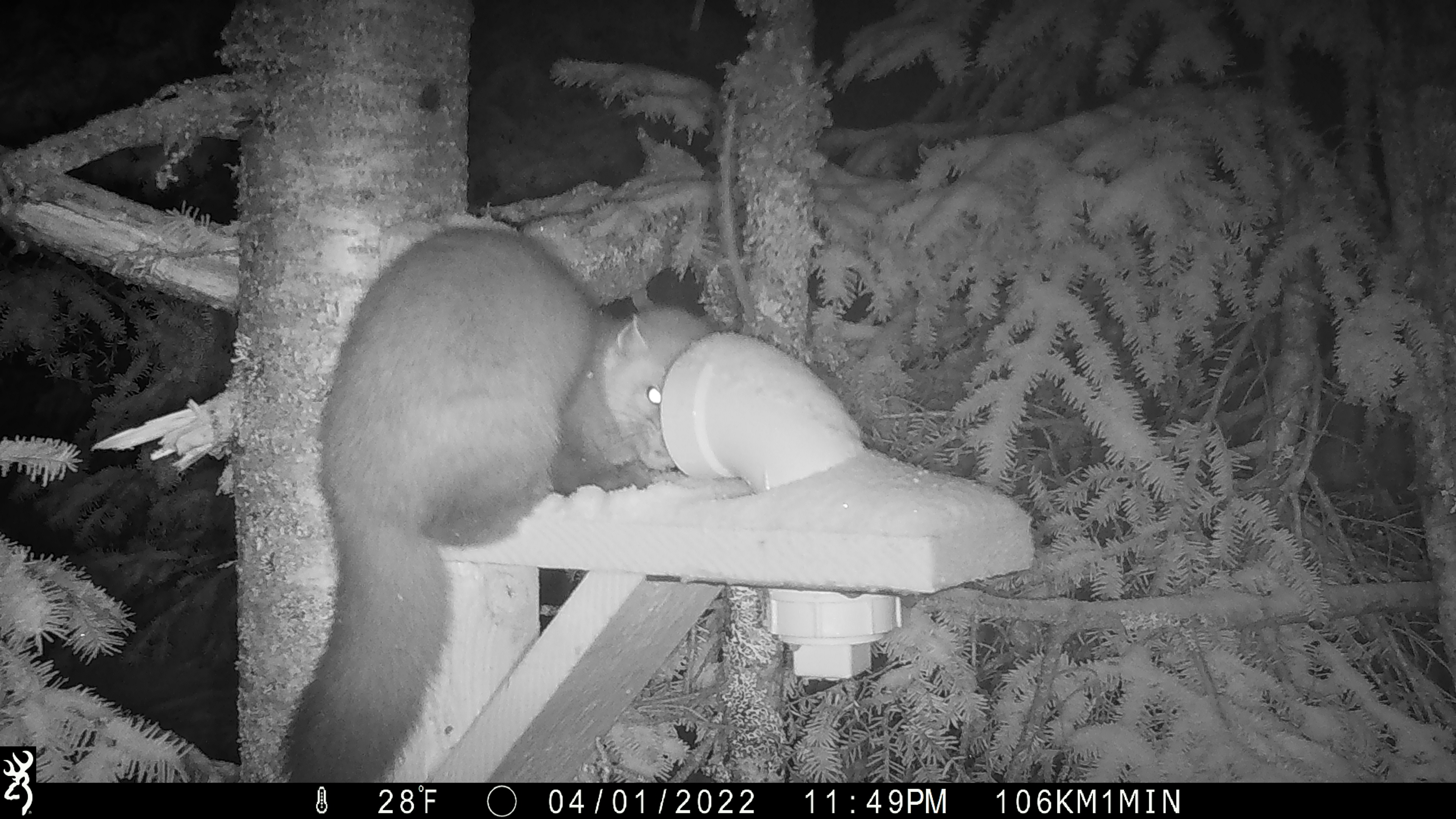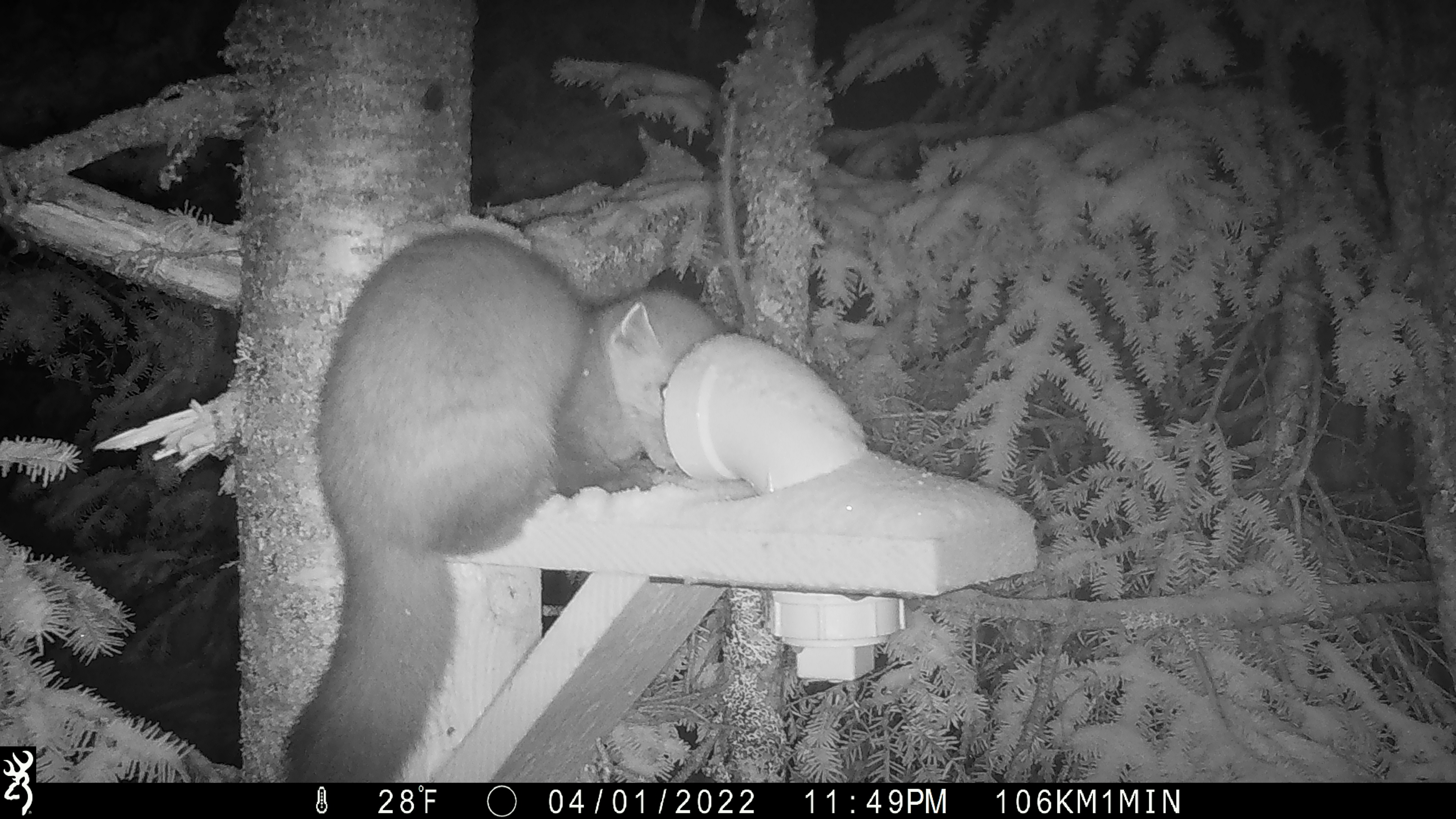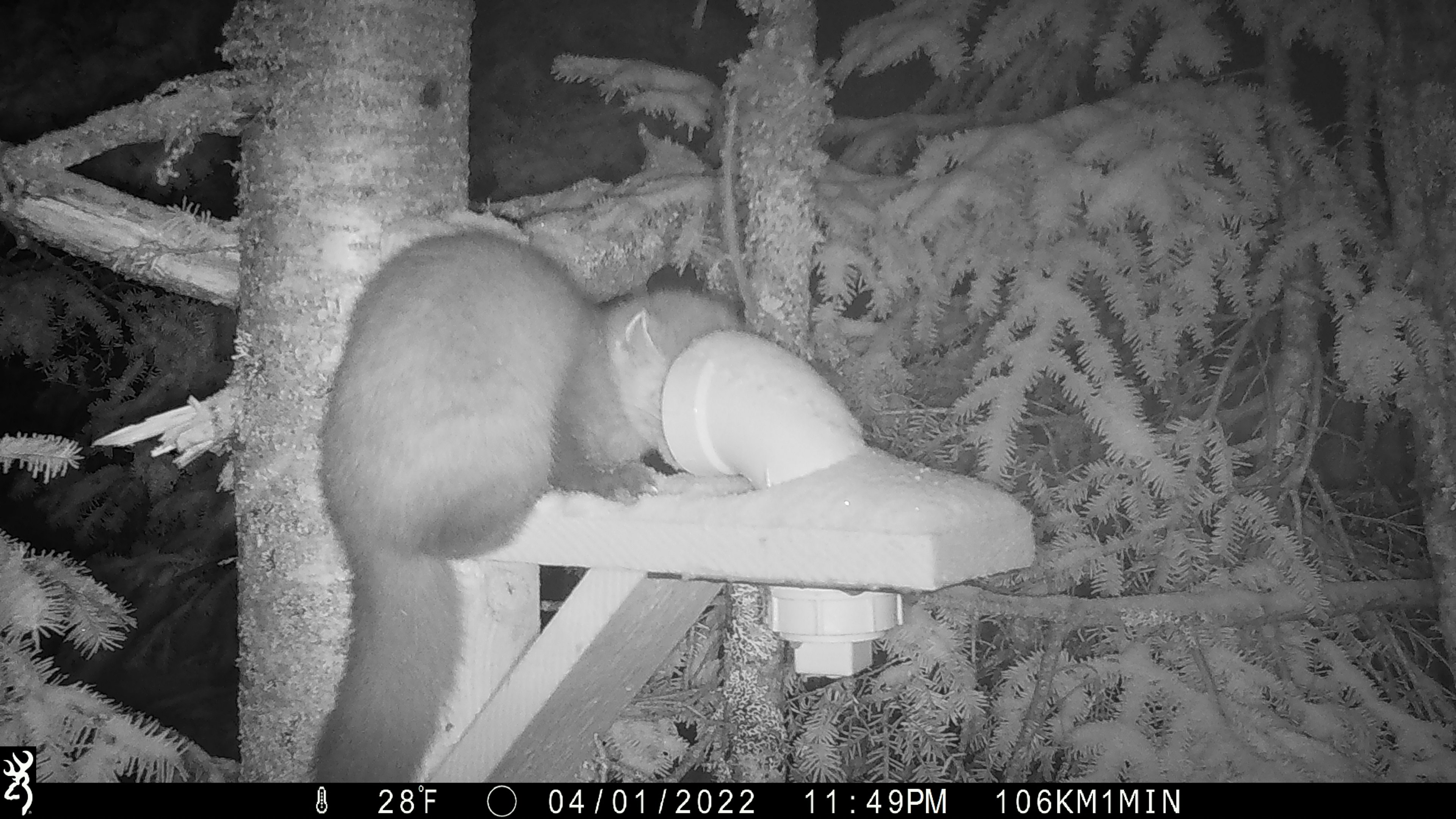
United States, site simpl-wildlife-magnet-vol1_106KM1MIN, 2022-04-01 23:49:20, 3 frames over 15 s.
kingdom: Animalia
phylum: Chordata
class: Mammalia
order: Carnivora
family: Mustelidae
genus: Martes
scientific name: Martes americana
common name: american marten